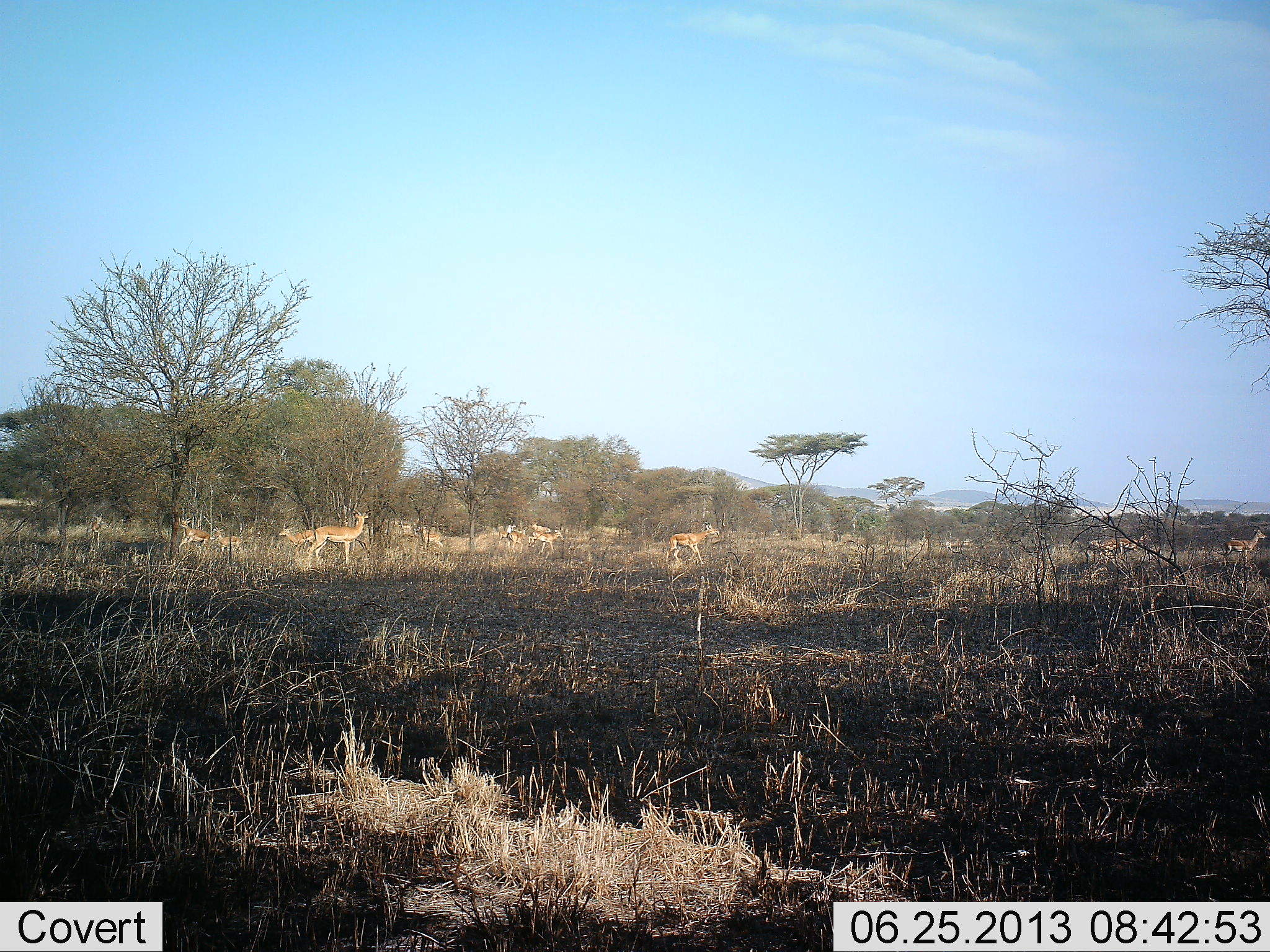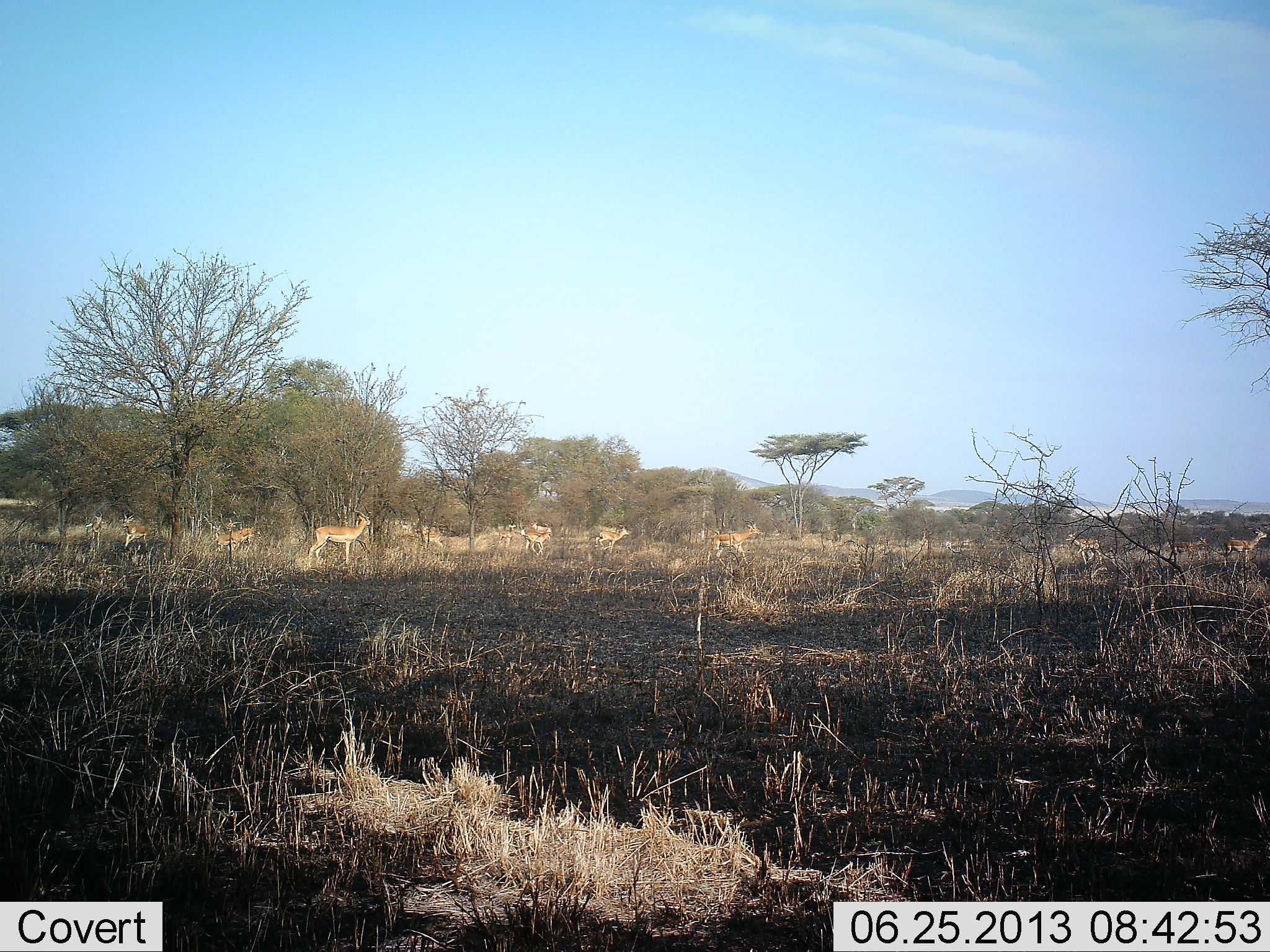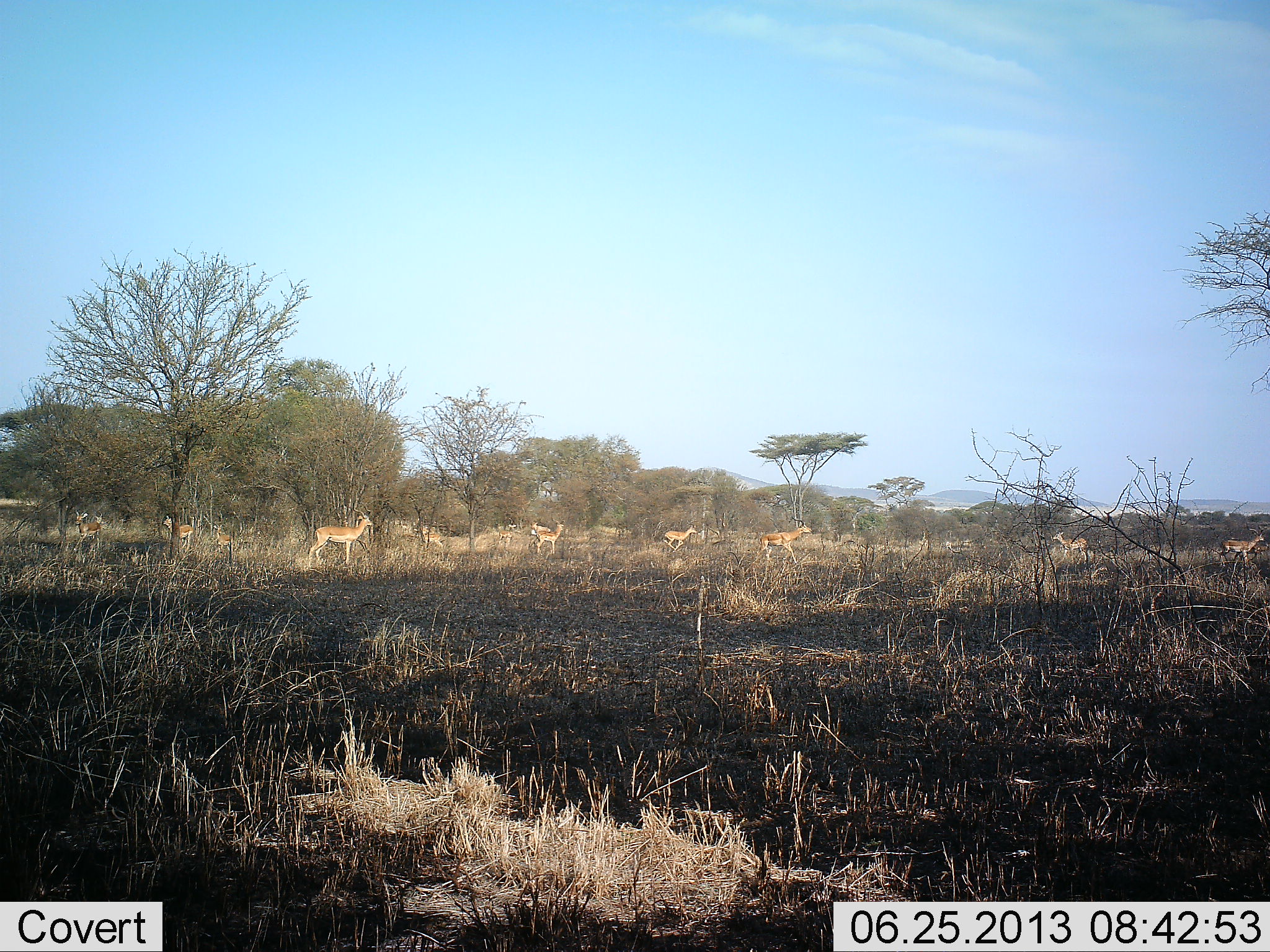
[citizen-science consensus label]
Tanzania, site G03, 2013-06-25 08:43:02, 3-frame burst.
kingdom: Animalia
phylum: Chordata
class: Mammalia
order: Artiodactyla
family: Bovidae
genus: Nanger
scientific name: Nanger granti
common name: grant's gazelle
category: gazellegrants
Gazellegrants (grant's gazelle) (Nanger granti), count 11-50. Behavior (volunteer vote fractions): standing 67%, resting 0%, moving 100%, interacting 0%. Young present (vote fraction): 11%. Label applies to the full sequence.